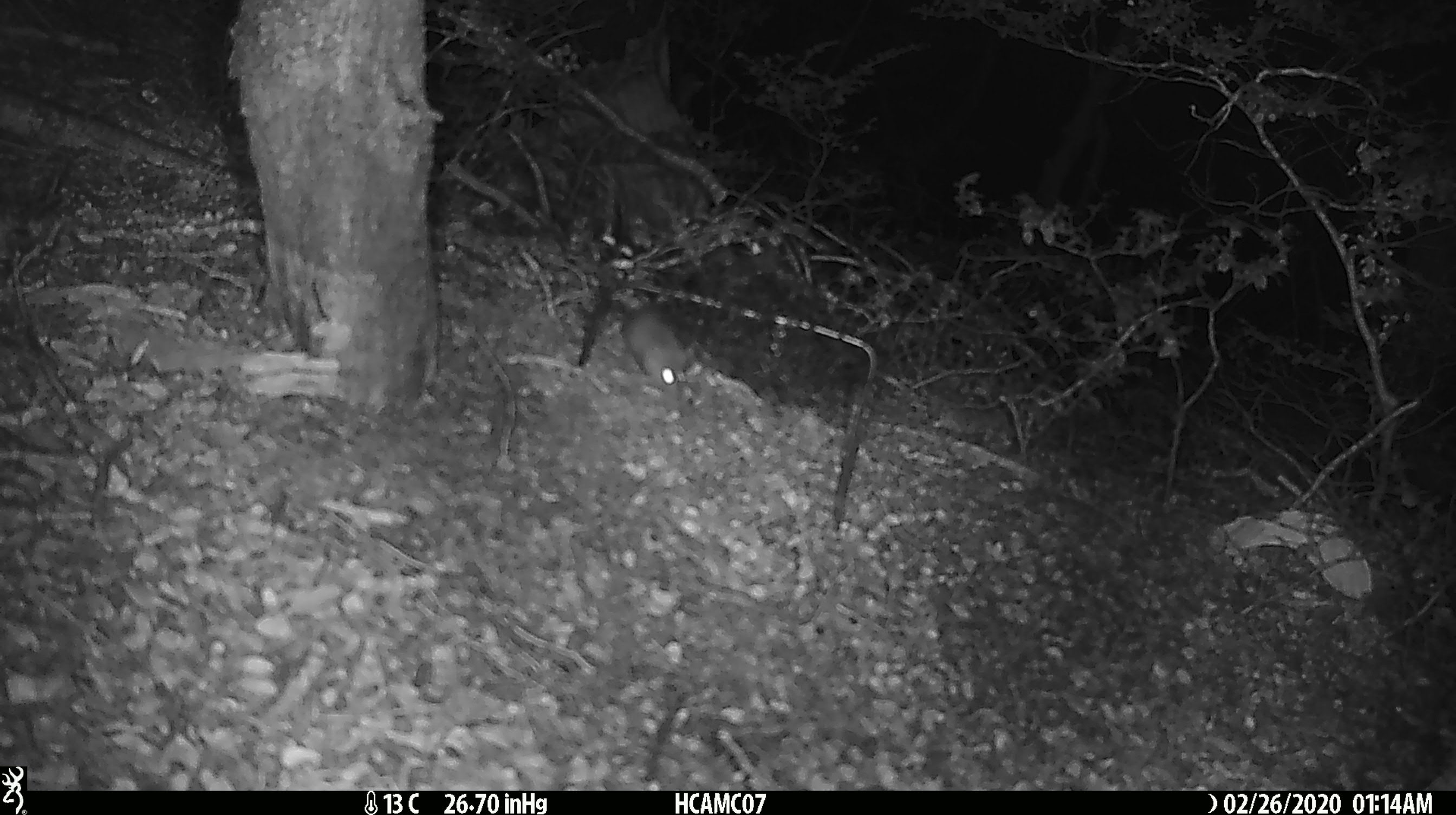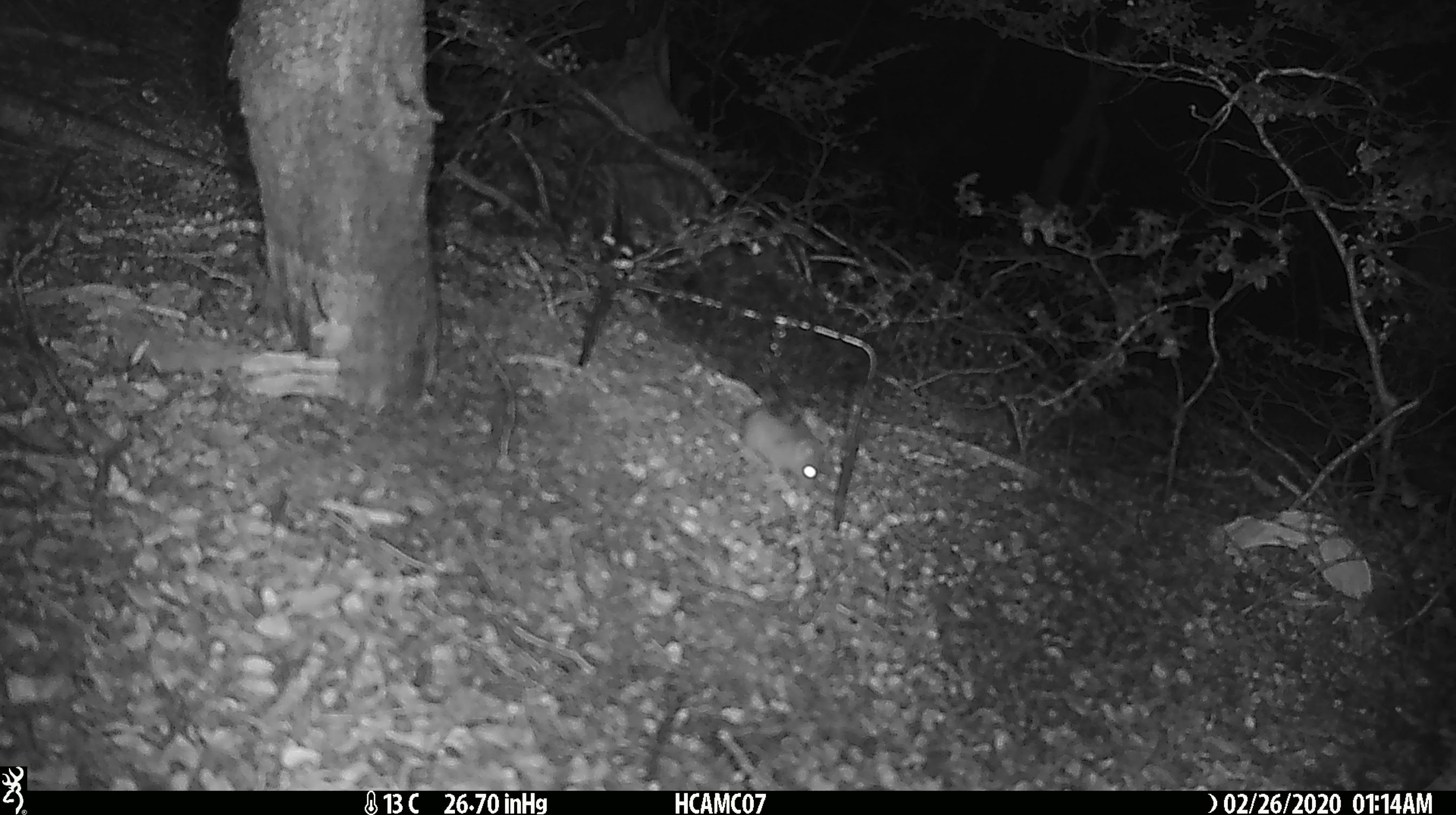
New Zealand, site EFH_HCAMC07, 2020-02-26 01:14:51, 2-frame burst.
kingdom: Animalia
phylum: Chordata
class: Mammalia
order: Rodentia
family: Muridae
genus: Mus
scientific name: Mus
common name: mouse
Mouse (Mus).